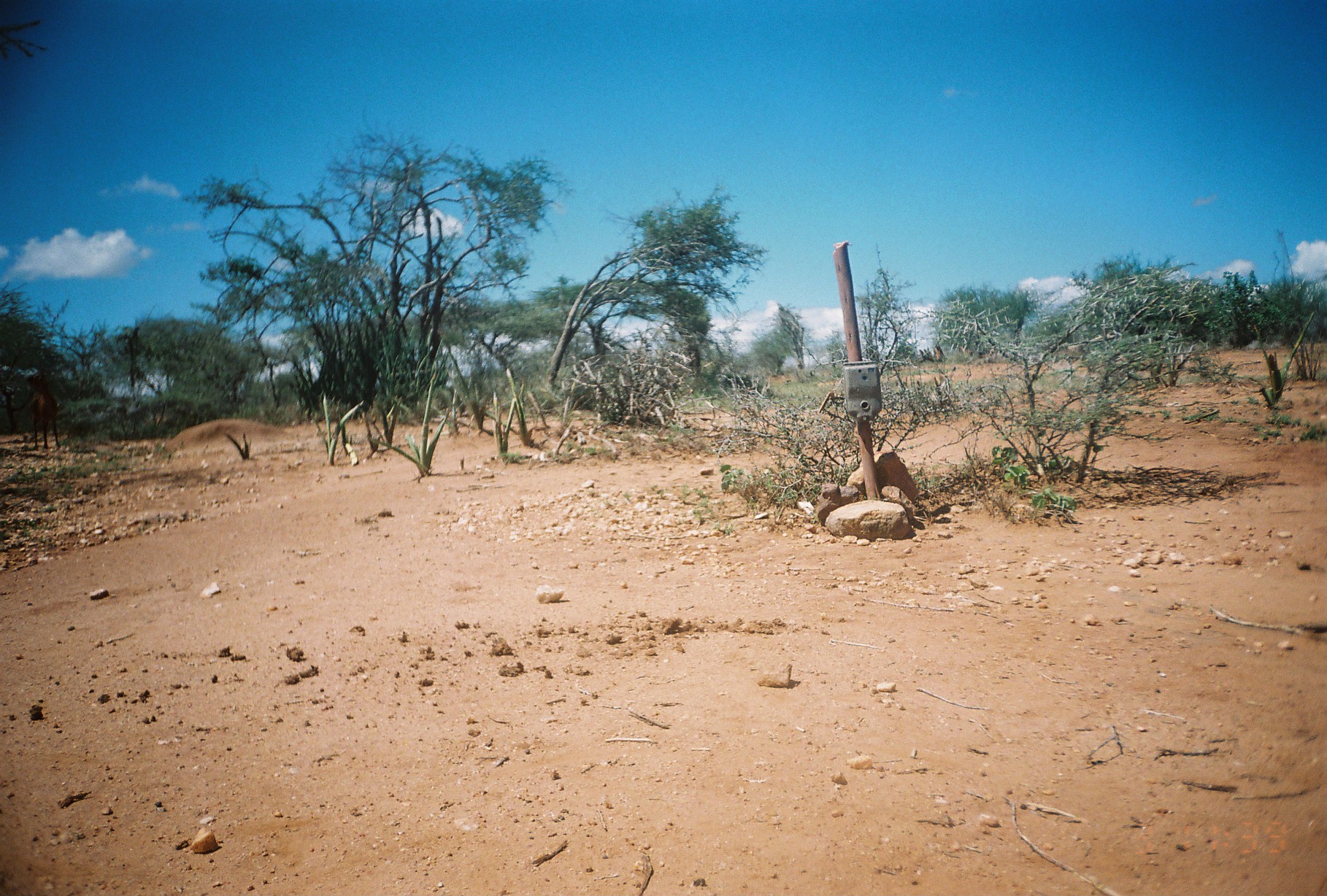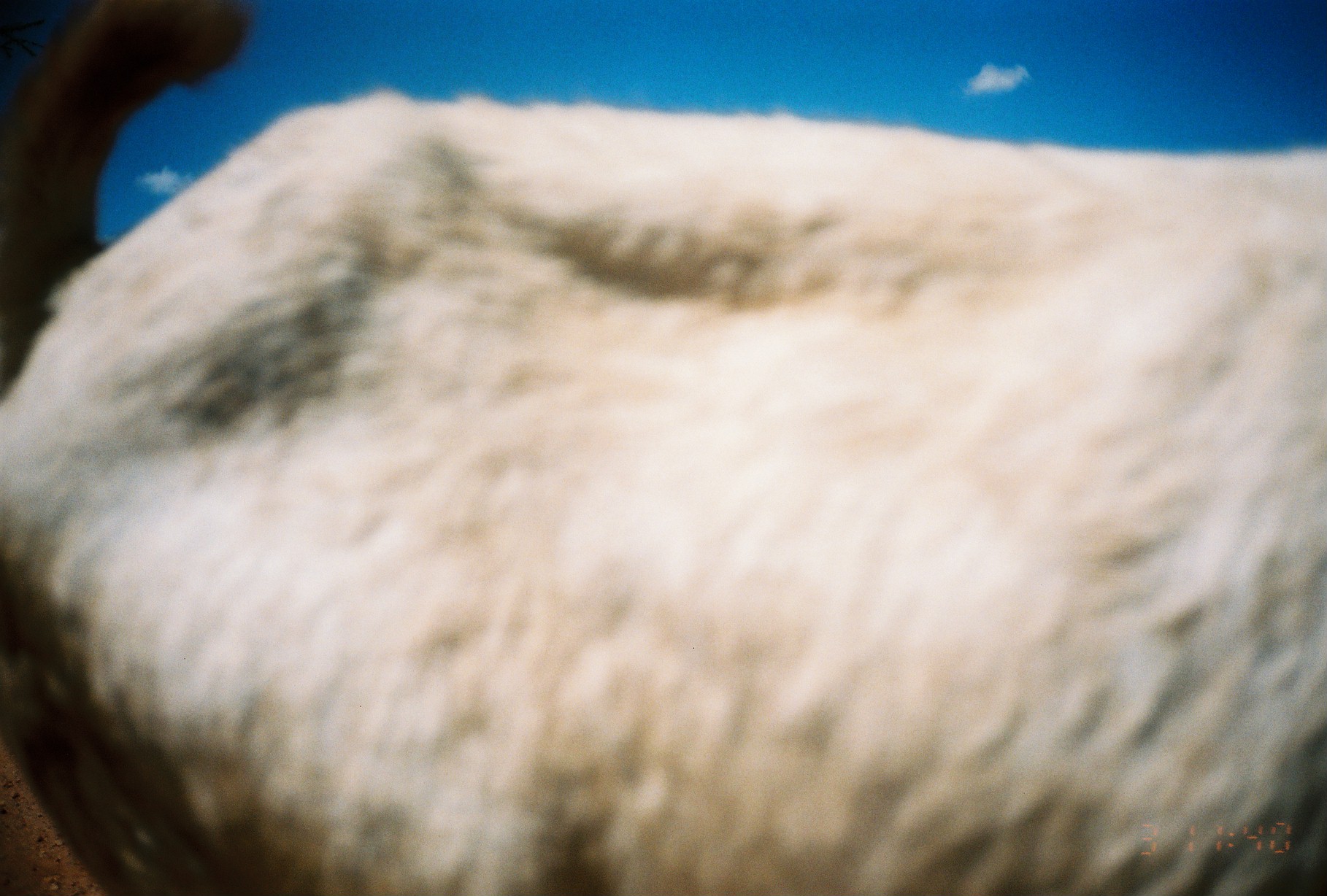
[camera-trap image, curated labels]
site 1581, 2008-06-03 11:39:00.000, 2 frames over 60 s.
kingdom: Animalia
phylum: Chordata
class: Mammalia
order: Artiodactyla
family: Bovidae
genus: Ovis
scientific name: Ovis aries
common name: domestic sheep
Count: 1.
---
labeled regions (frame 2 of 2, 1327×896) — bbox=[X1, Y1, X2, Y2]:
ovis aries: bbox=[0, 84, 1327, 896]